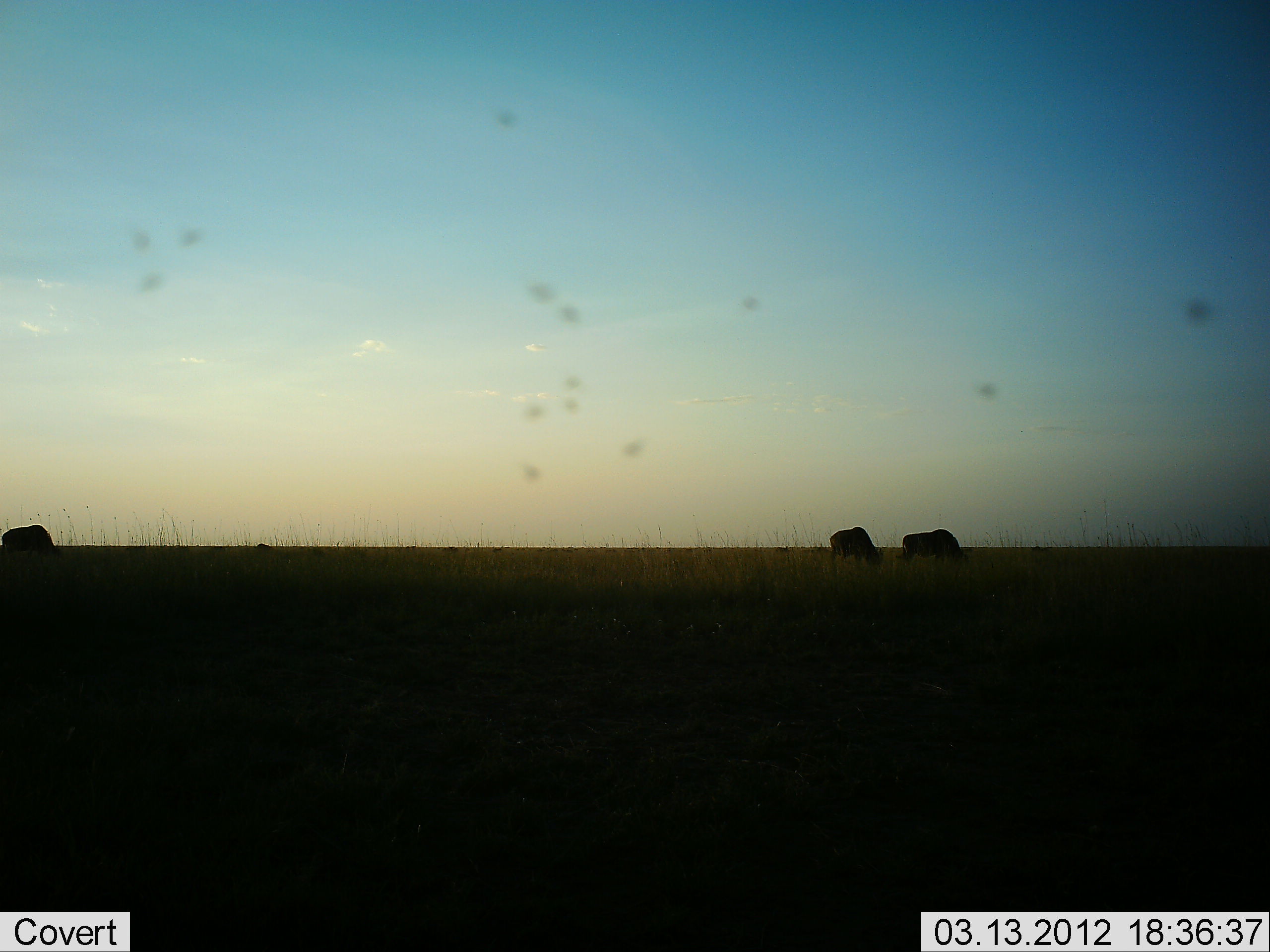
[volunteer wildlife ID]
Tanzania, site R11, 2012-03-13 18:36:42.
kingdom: Animalia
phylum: Chordata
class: Mammalia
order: Artiodactyla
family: Bovidae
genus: Connochaetes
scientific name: Connochaetes taurinus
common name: blue wildebeest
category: wildebeest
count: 3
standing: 24%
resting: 0%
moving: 0%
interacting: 0%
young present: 0%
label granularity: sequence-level